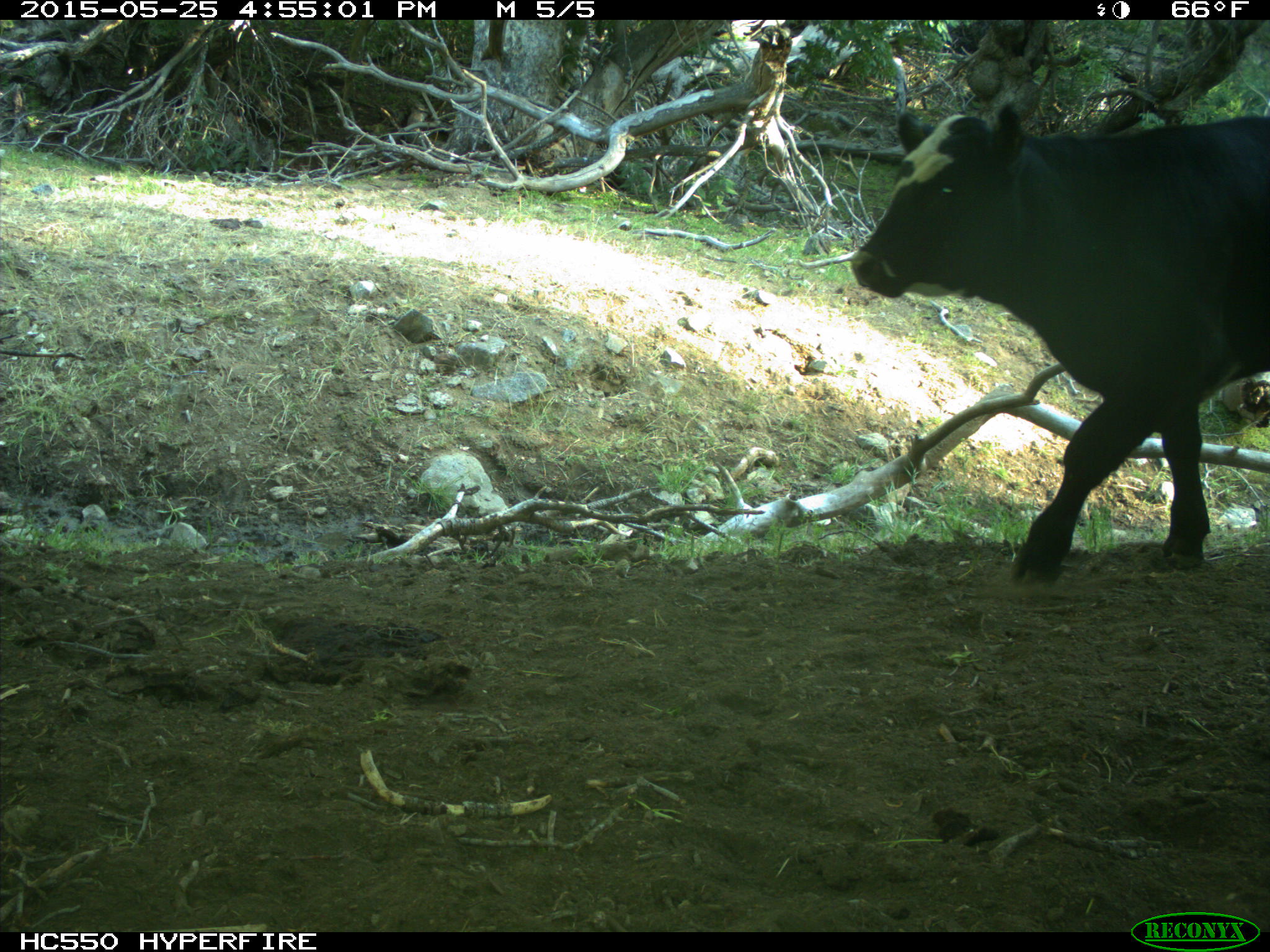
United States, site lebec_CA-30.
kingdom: Animalia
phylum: Chordata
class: Mammalia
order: Artiodactyla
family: Bovidae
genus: Bos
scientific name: Bos taurus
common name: domestic cow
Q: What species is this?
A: Bos taurus (domestic cow).